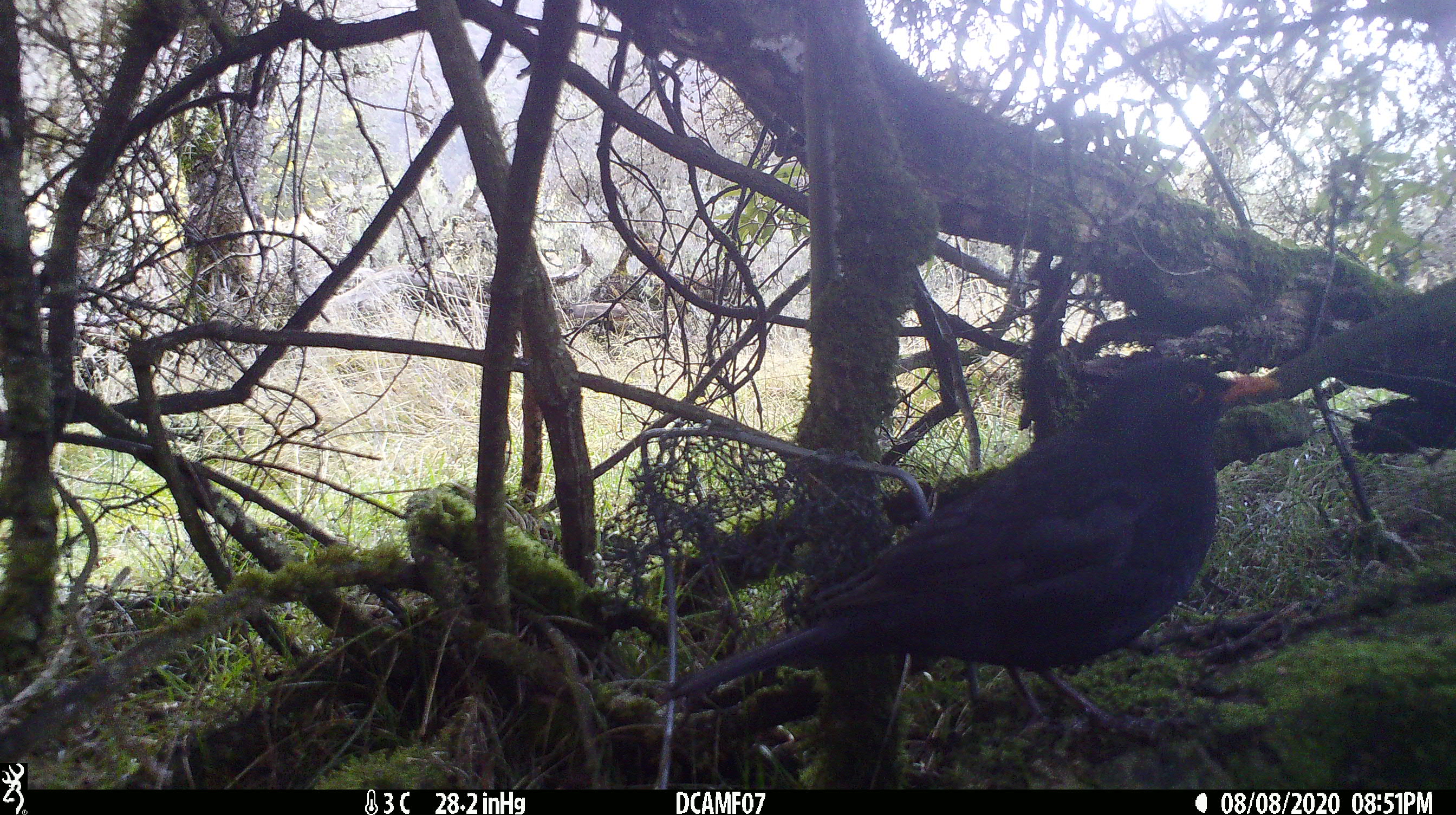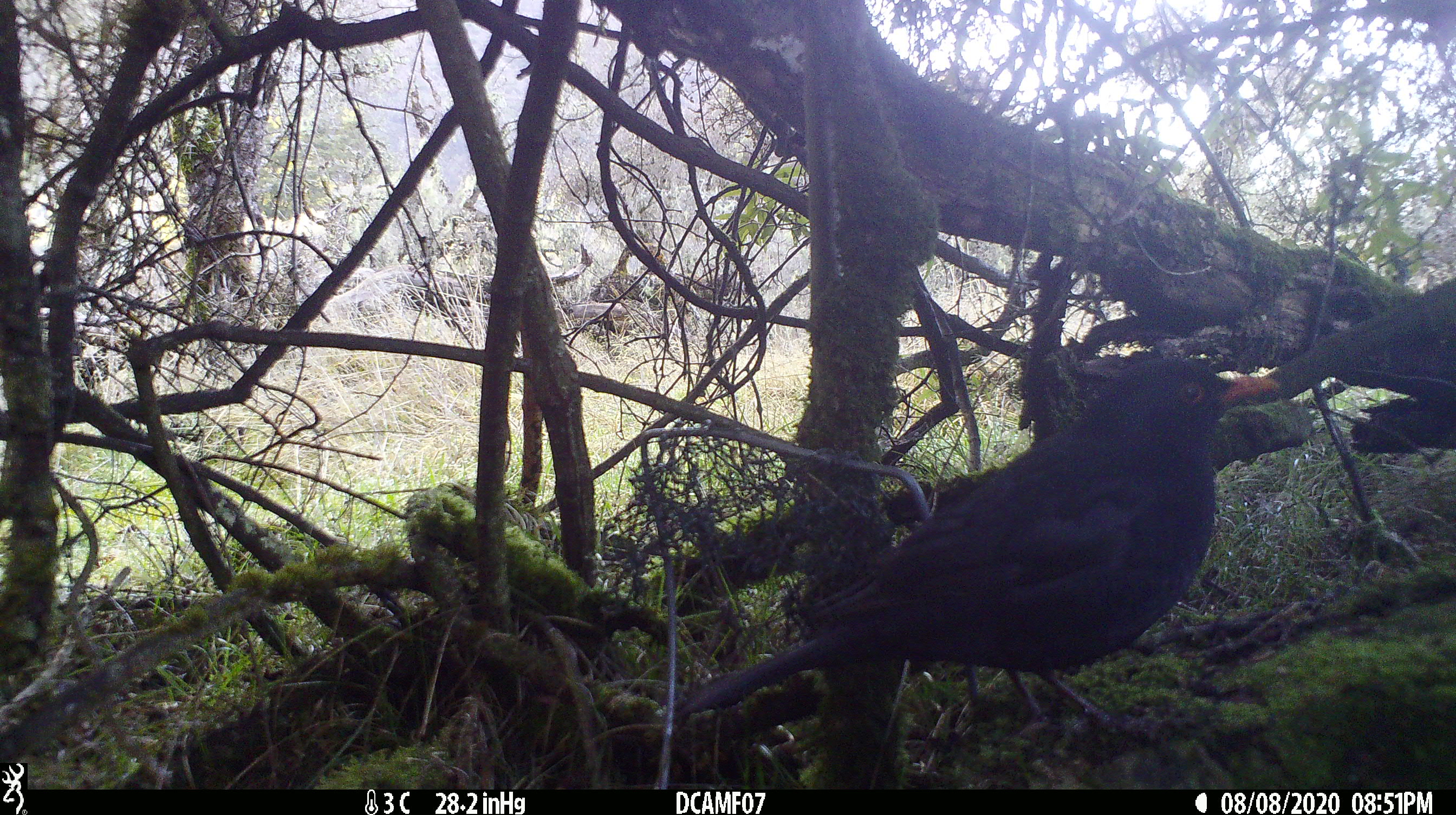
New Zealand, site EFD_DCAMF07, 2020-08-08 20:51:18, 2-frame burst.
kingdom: Animalia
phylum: Chordata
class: Aves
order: Passeriformes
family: Turdidae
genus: Turdus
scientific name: Turdus merula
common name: eurasian blackbird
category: blackbird